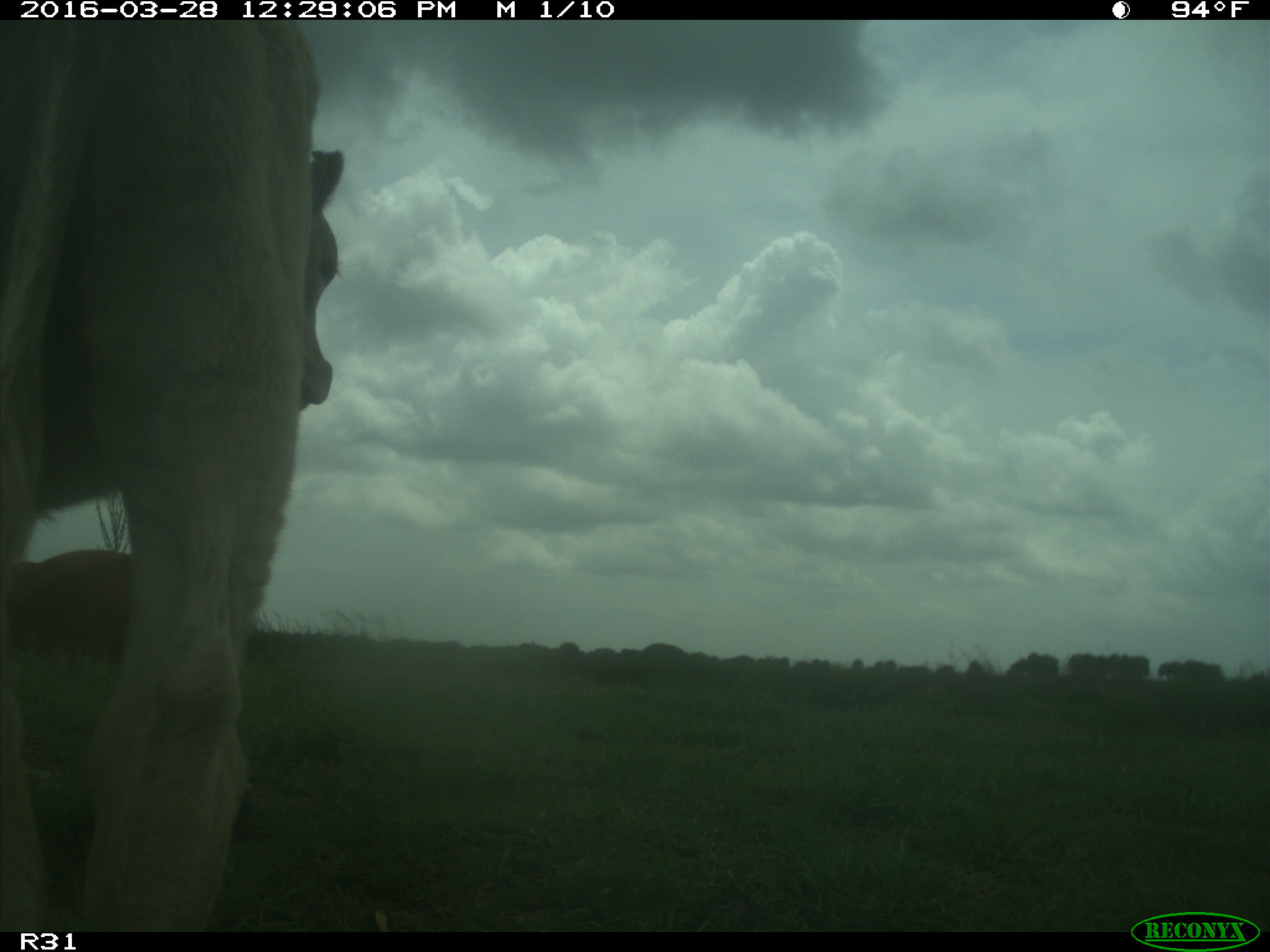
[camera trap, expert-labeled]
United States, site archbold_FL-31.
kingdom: Animalia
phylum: Chordata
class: Mammalia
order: Artiodactyla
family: Bovidae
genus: Bos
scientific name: Bos taurus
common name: domestic cow